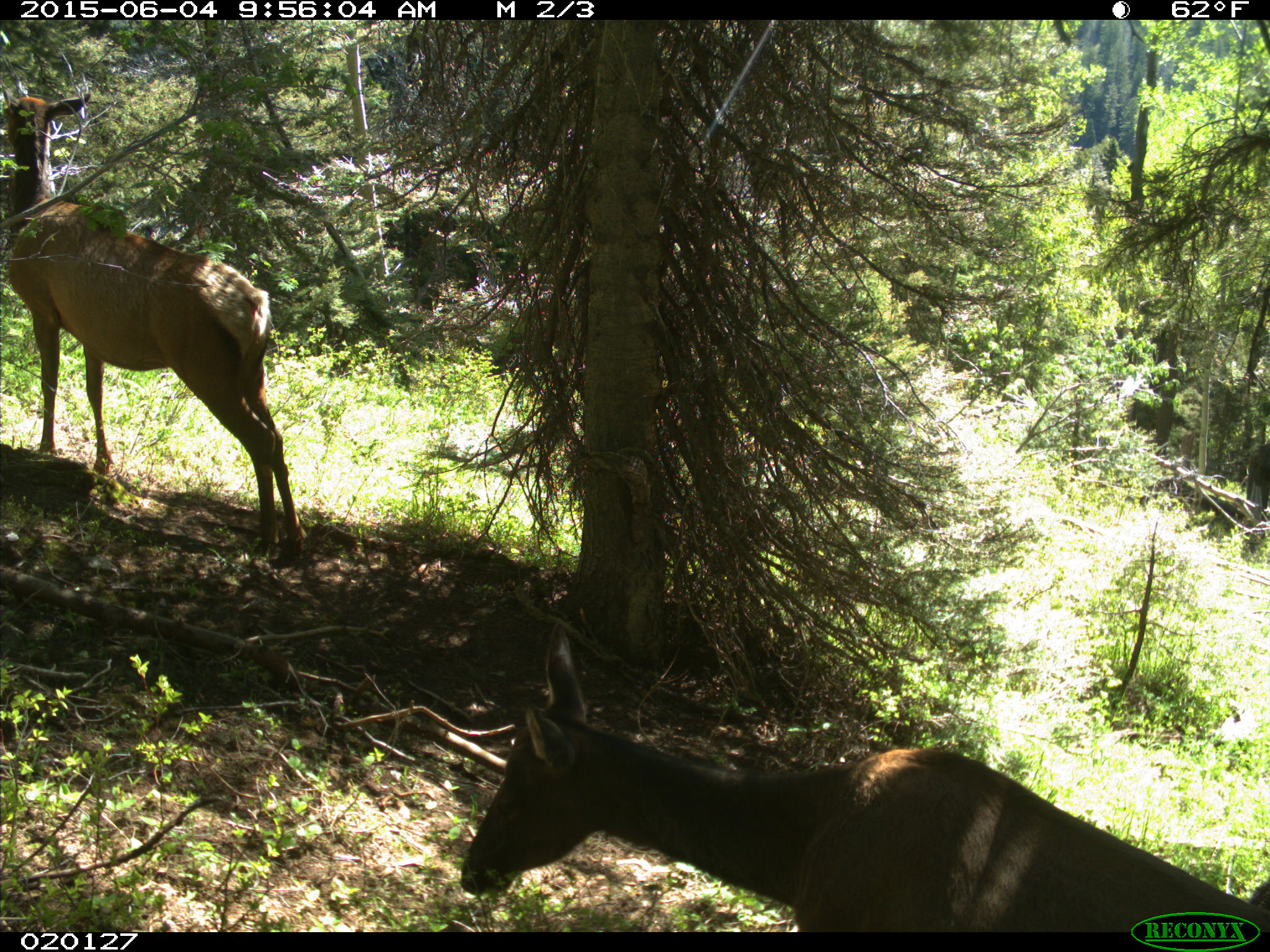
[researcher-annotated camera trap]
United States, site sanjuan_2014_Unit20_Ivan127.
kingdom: Animalia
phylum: Chordata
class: Mammalia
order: Artiodactyla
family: Cervidae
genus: Cervus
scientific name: Cervus elaphus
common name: red deer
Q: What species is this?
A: Cervus elaphus (red deer).